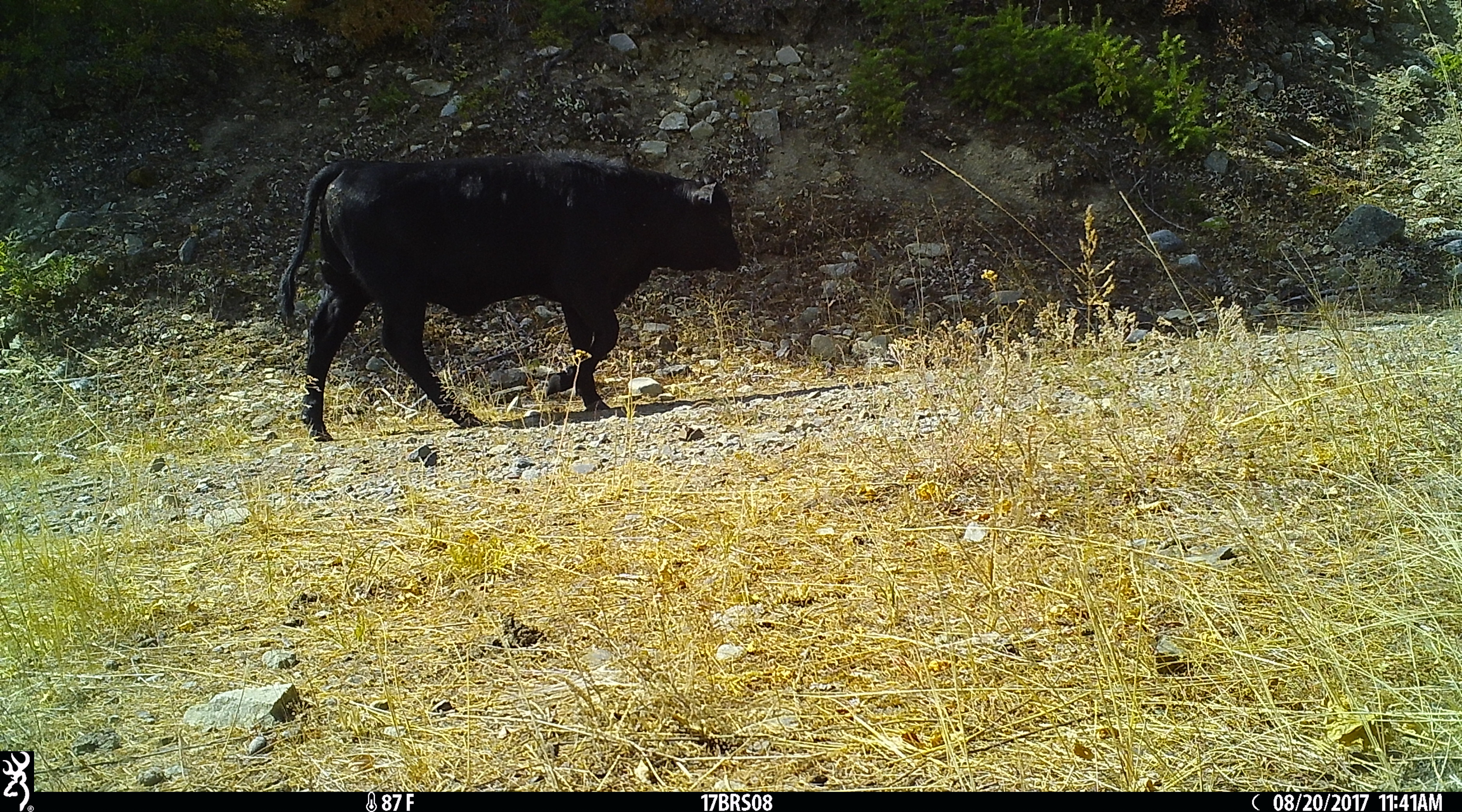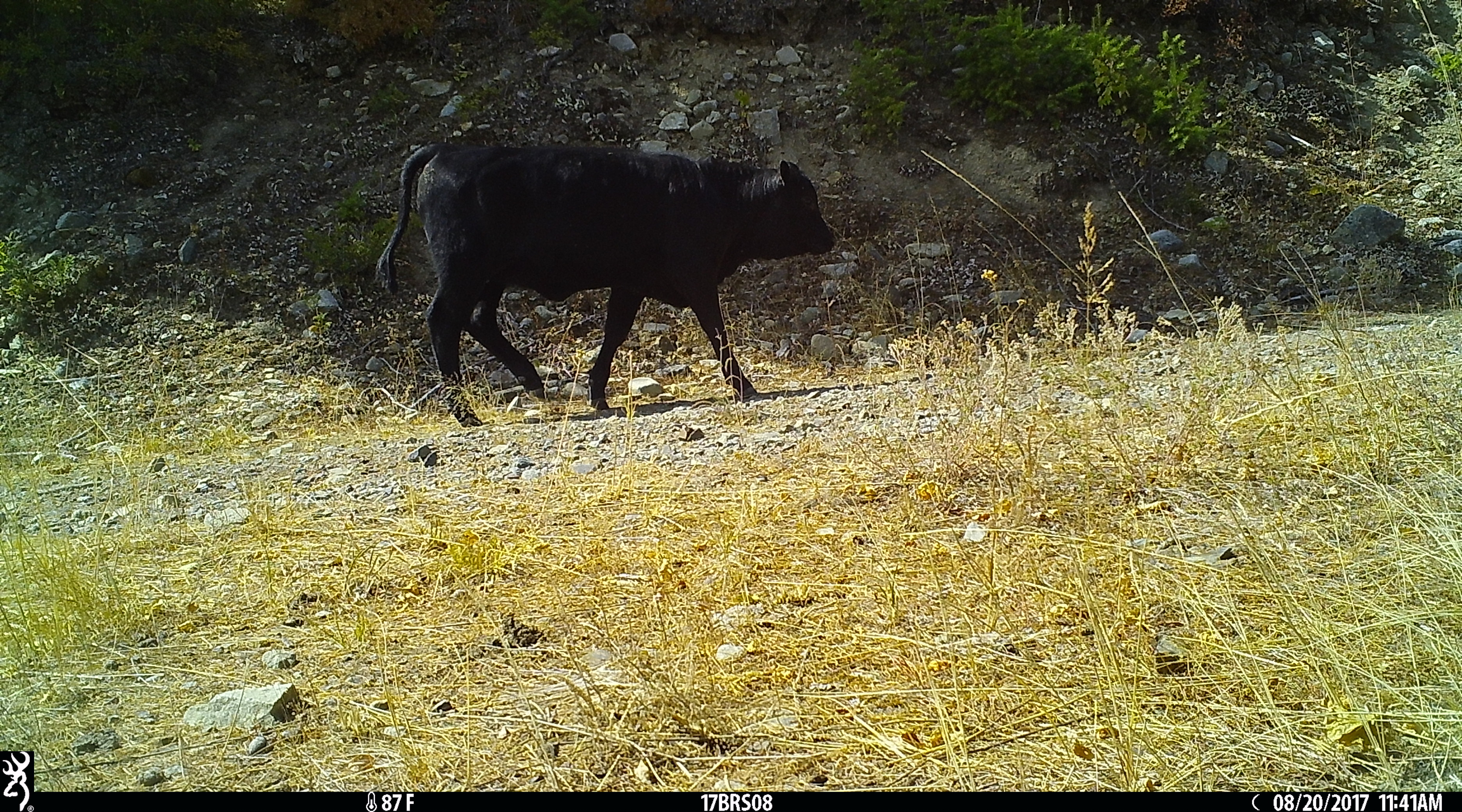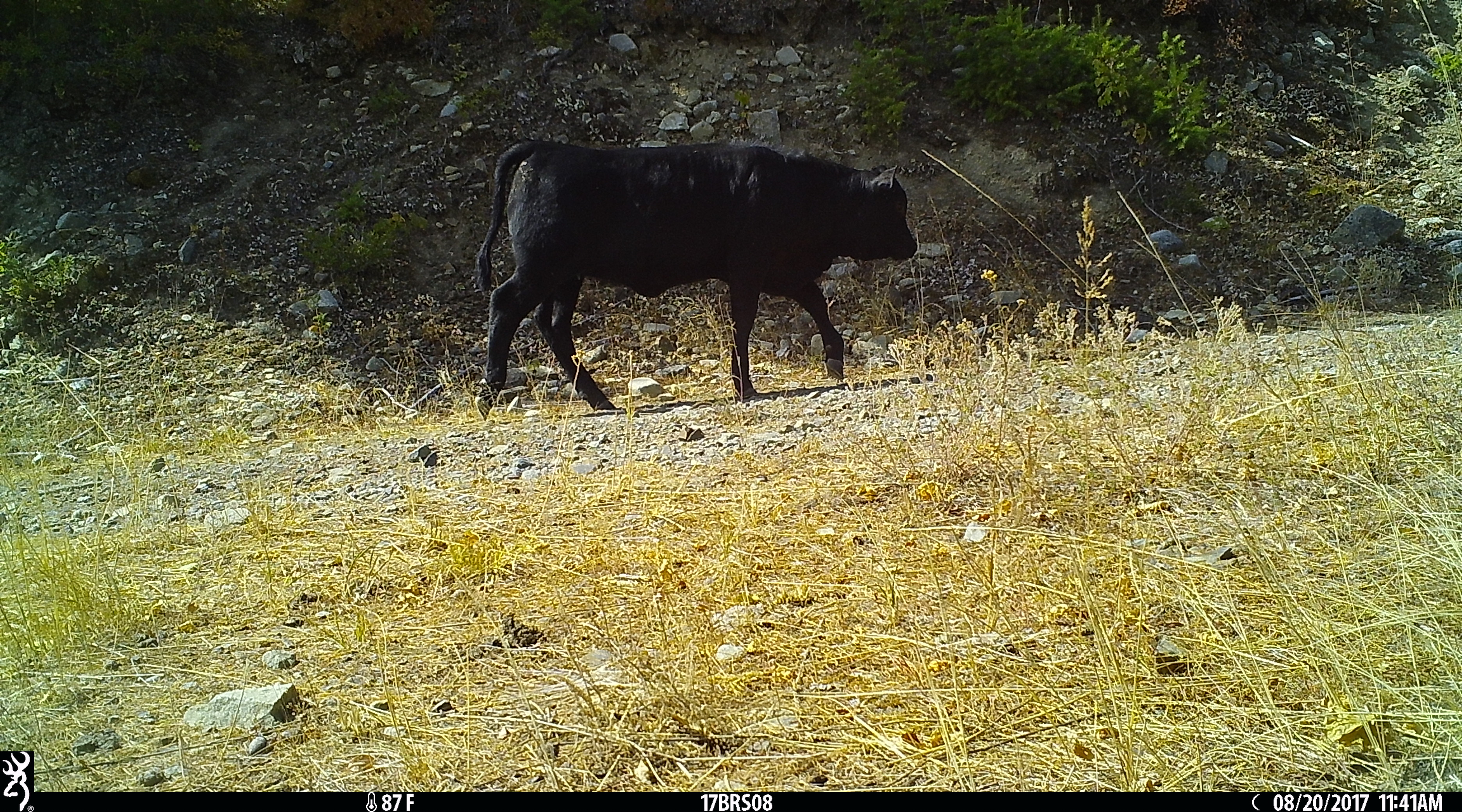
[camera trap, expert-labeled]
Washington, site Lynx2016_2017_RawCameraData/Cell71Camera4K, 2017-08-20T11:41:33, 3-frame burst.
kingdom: Animalia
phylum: Chordata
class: Mammalia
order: Artiodactyla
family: Bovidae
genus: Bos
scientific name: Bos taurus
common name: domestic cattle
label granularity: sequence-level